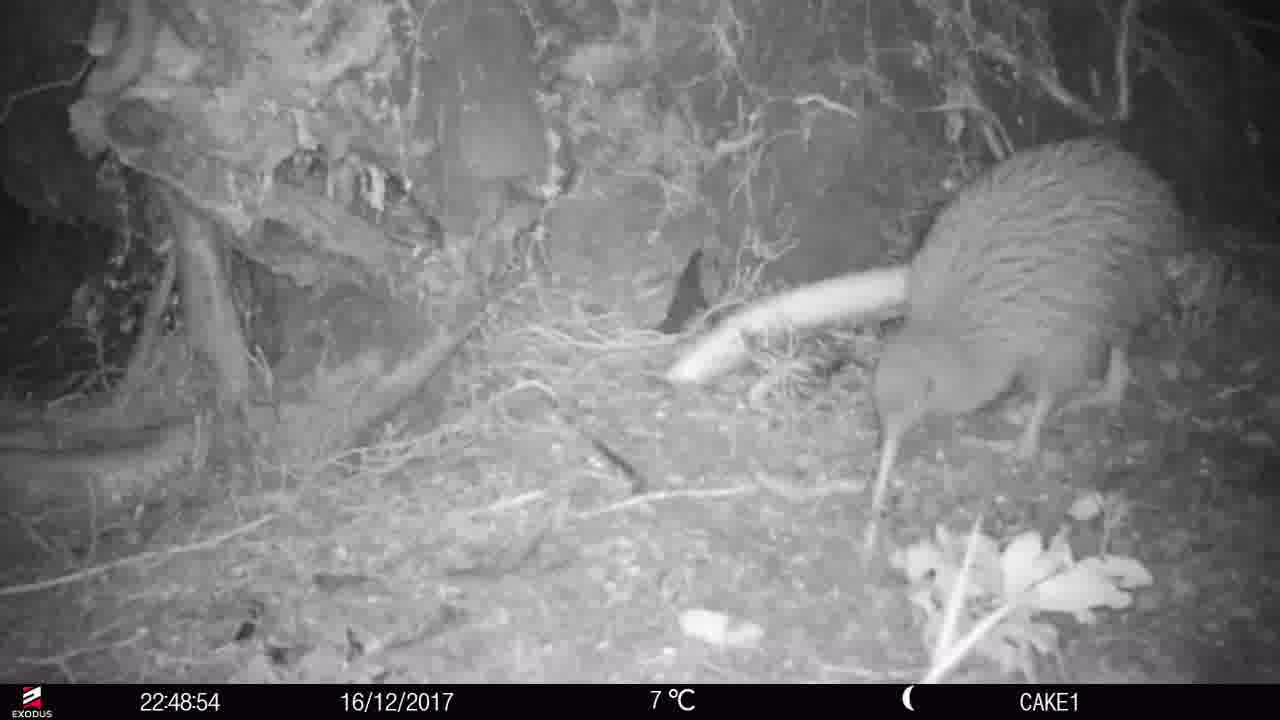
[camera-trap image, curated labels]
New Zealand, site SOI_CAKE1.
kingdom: Animalia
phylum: Chordata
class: Aves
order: Apterygiformes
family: Apterygidae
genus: Apteryx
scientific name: Apteryx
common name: kiwi